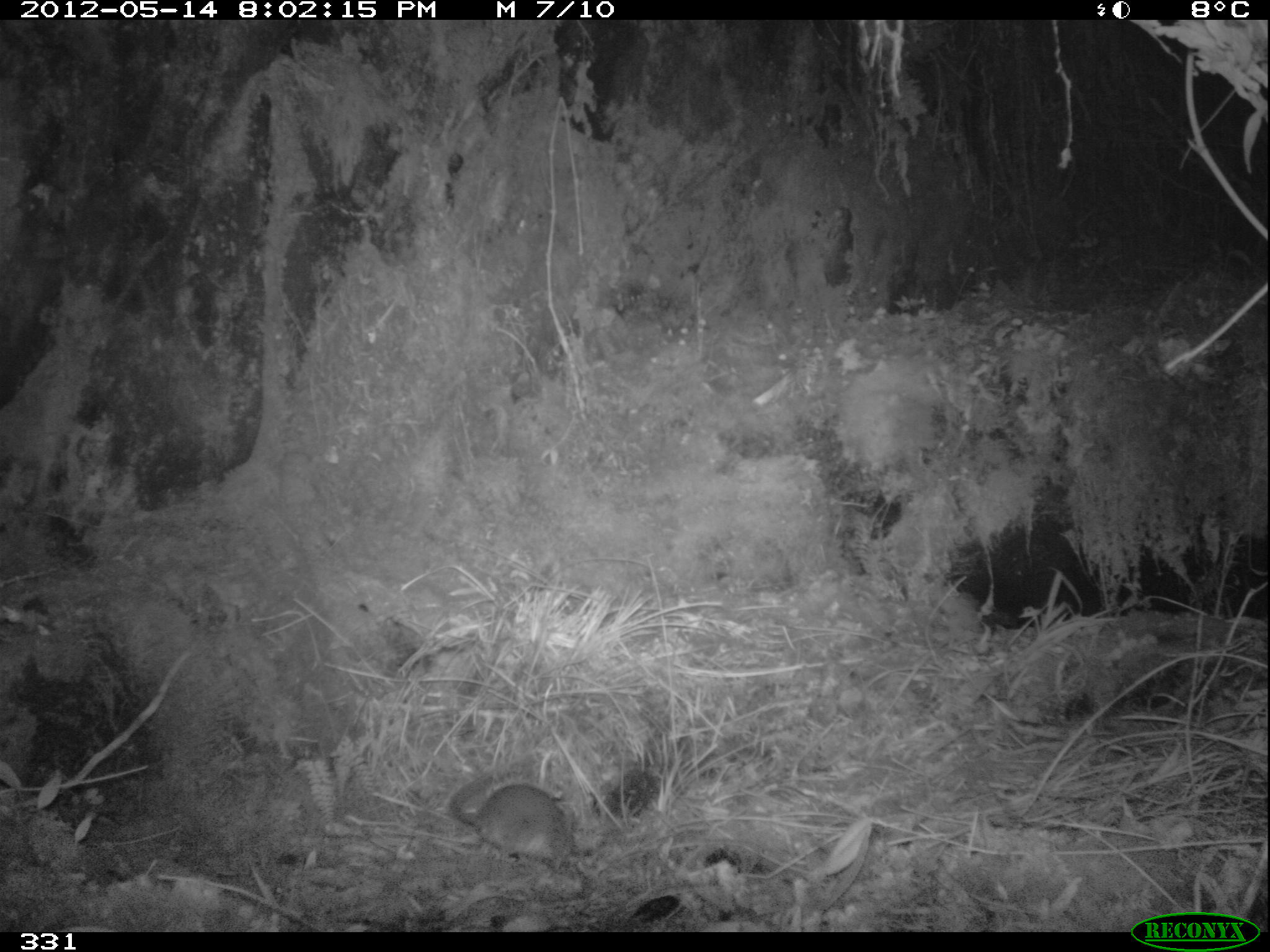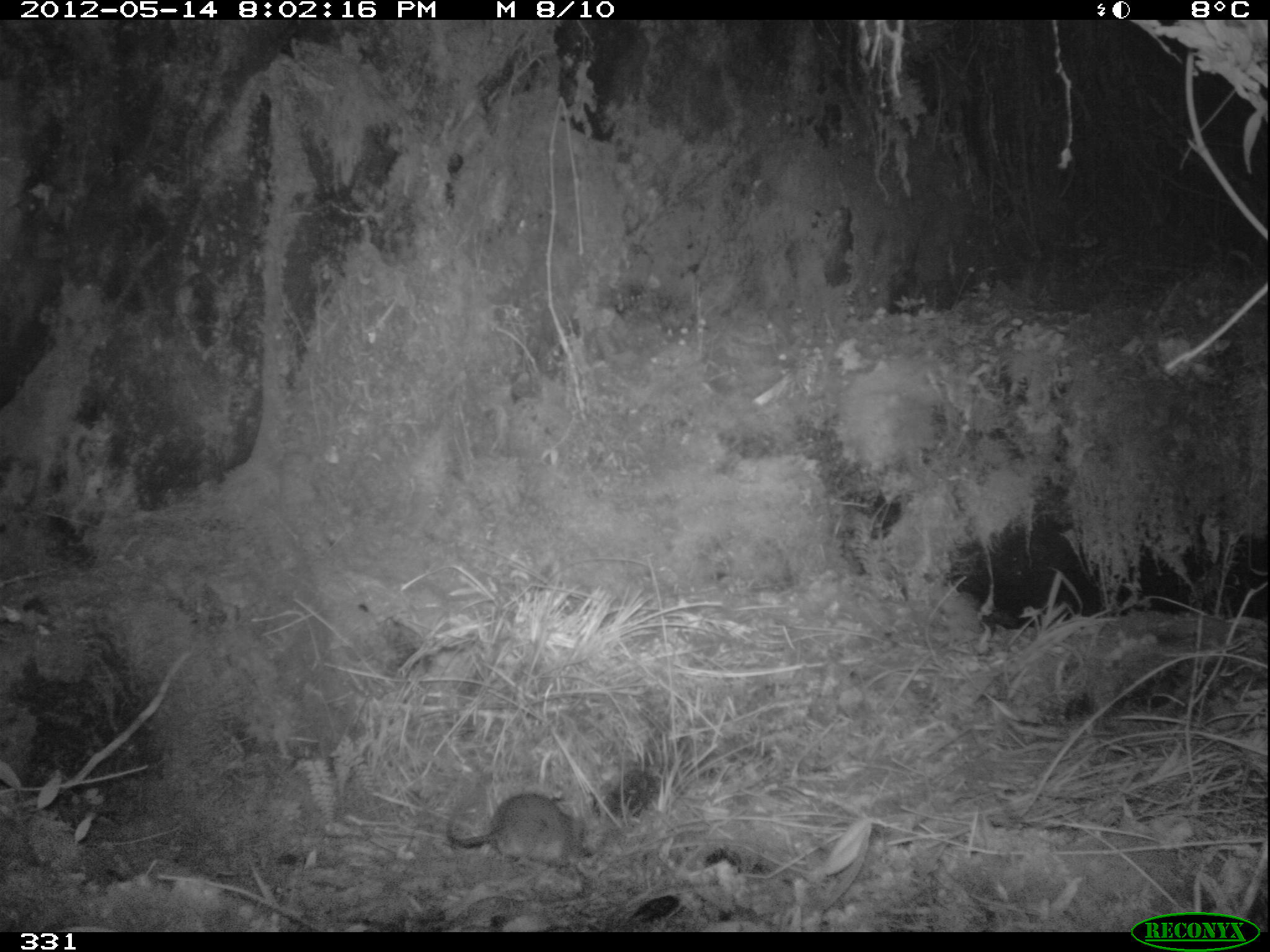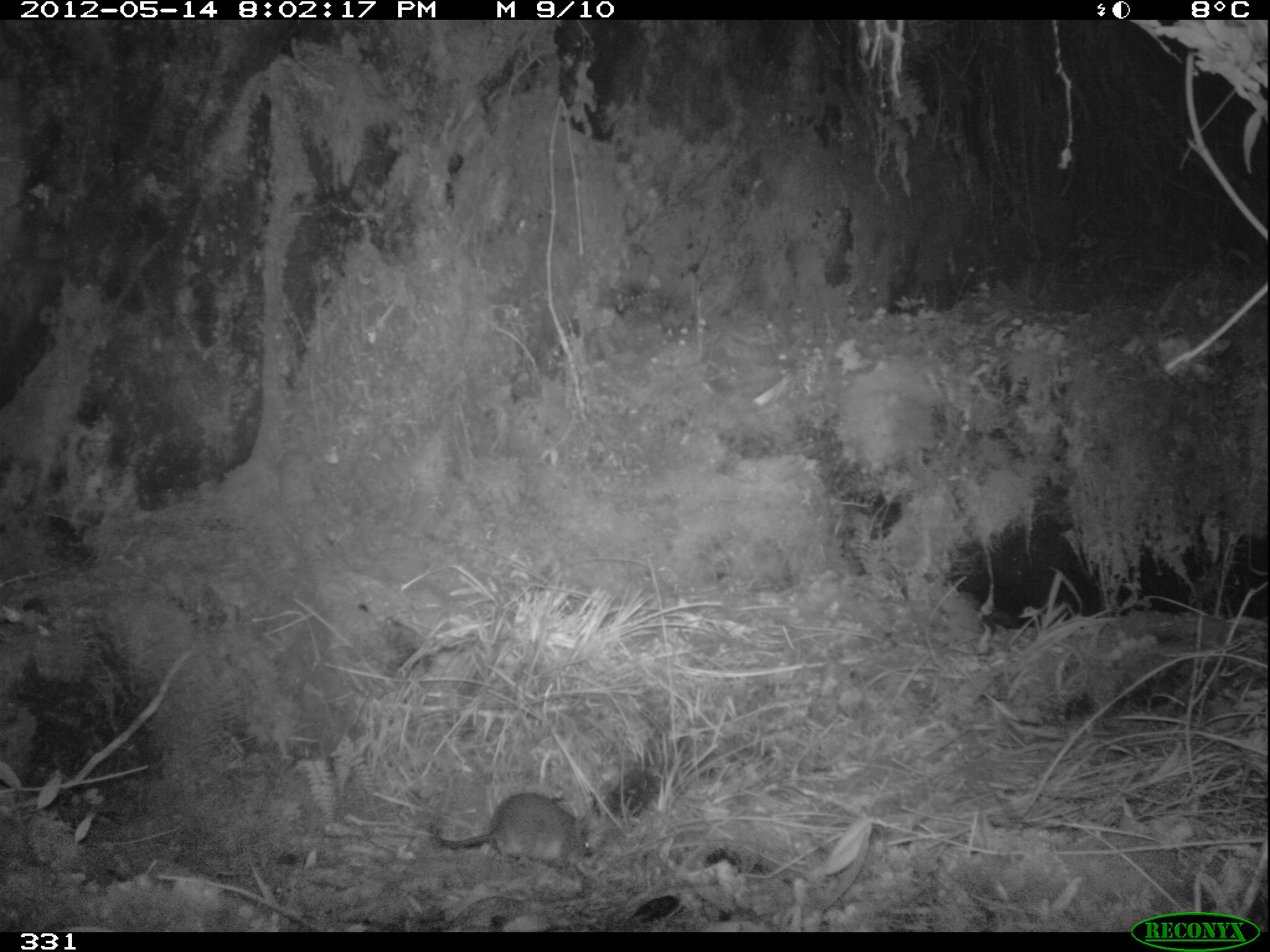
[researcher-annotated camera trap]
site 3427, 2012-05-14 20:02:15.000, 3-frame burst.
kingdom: Animalia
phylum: Chordata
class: Mammalia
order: Rodentia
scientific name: Rodentia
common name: rodents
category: unknown rodent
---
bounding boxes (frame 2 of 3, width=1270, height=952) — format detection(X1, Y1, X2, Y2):
unknown rodent: detection(445, 790, 588, 867)